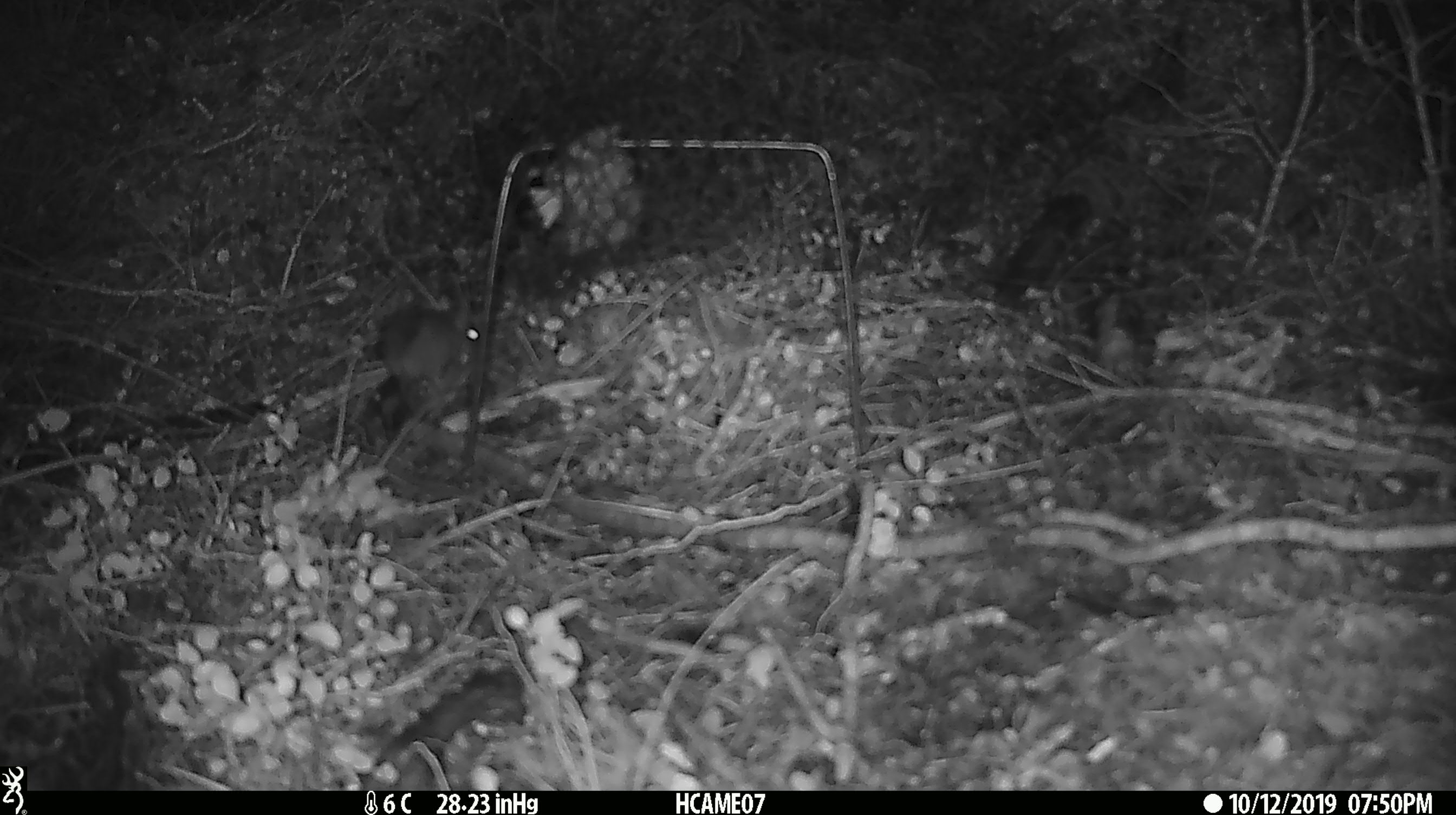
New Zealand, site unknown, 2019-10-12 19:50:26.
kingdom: Animalia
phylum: Chordata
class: Mammalia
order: Rodentia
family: Muridae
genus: Mus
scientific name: Mus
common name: mouse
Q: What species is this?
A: Mouse (Mus).